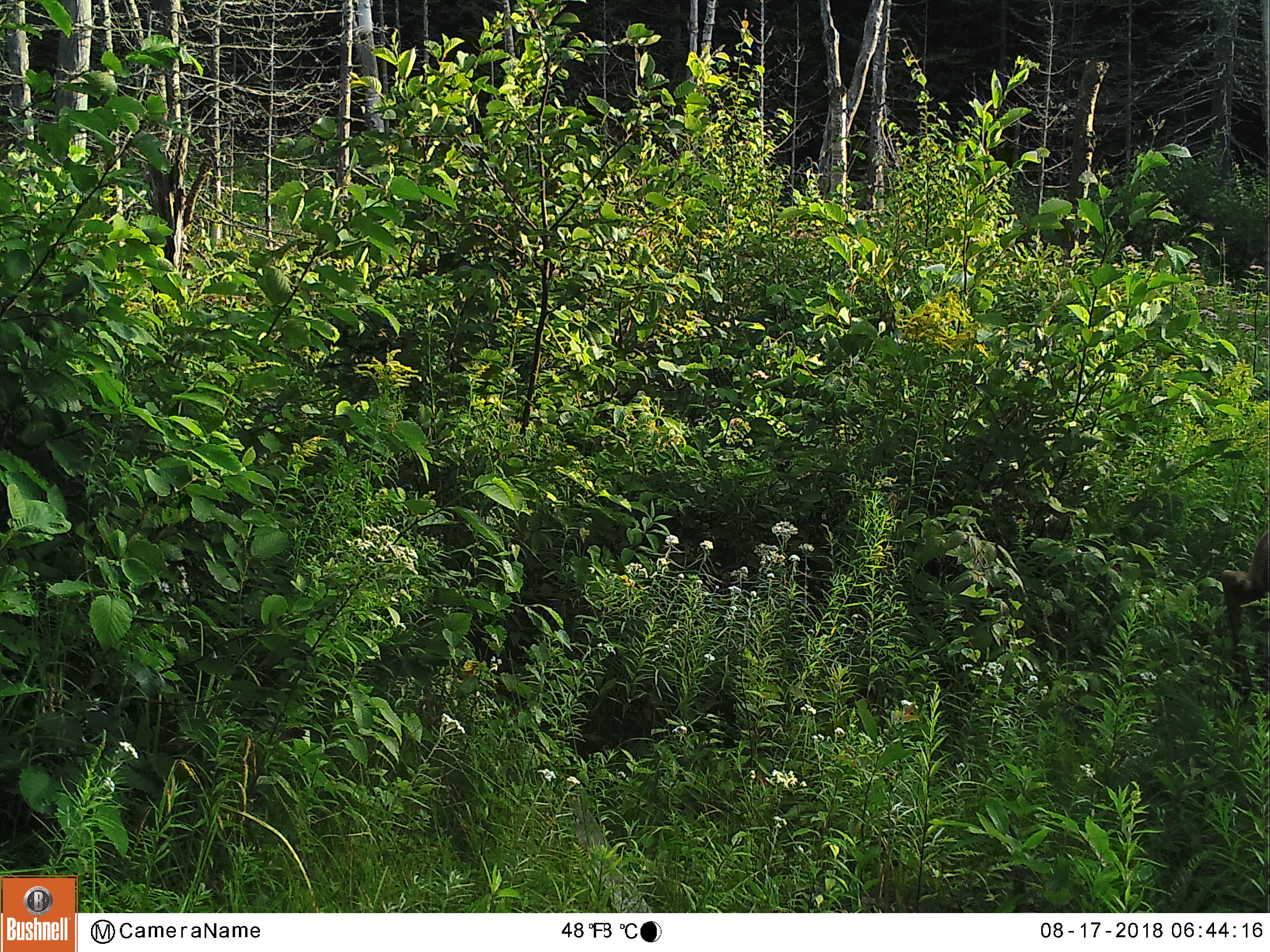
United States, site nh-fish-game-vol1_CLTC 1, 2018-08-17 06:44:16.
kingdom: Animalia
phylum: Chordata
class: Mammalia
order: Artiodactyla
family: Cervidae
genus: Odocoileus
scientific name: Odocoileus virginianus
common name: white-tailed deer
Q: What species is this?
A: White-tailed deer (Odocoileus virginianus).